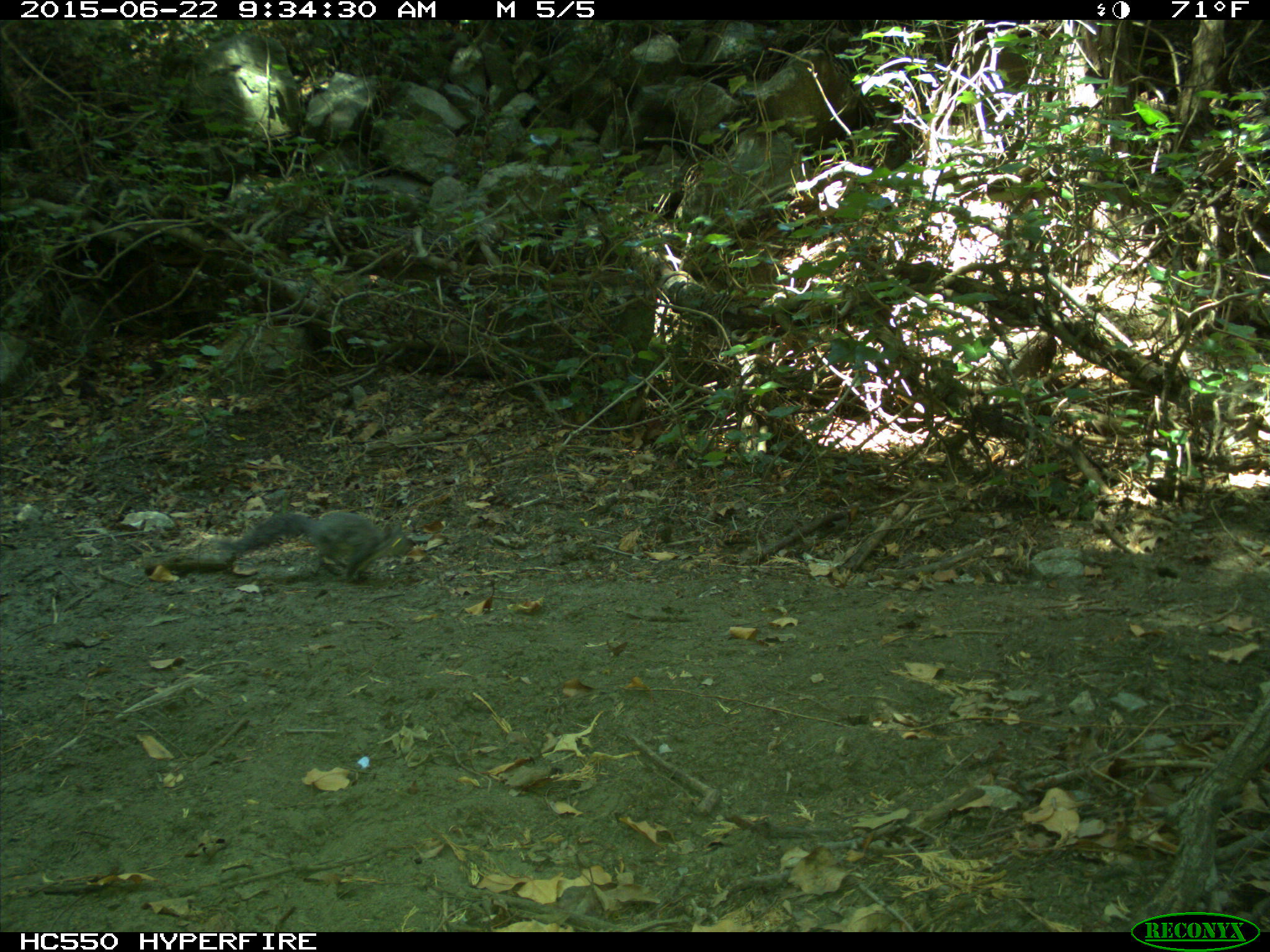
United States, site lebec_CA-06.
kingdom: Animalia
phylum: Chordata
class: Mammalia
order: Rodentia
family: Sciuridae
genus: Sciurus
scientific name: Sciurus carolinensis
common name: eastern gray squirrel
Sciurus carolinensis (eastern gray squirrel).